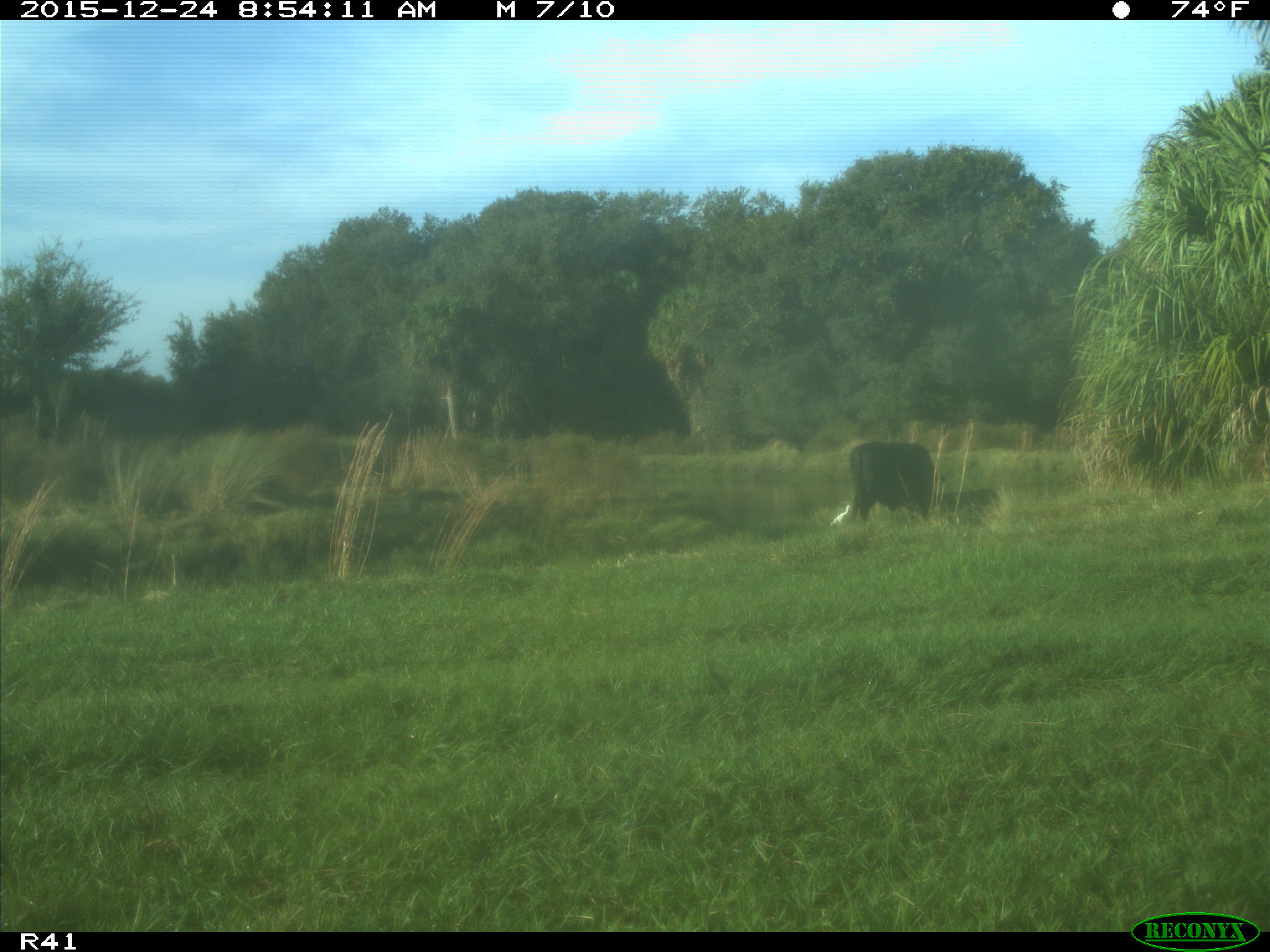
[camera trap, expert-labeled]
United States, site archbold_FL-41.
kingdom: Animalia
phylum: Chordata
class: Mammalia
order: Artiodactyla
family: Bovidae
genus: Bos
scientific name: Bos taurus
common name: domestic cow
Bos taurus (domestic cow).